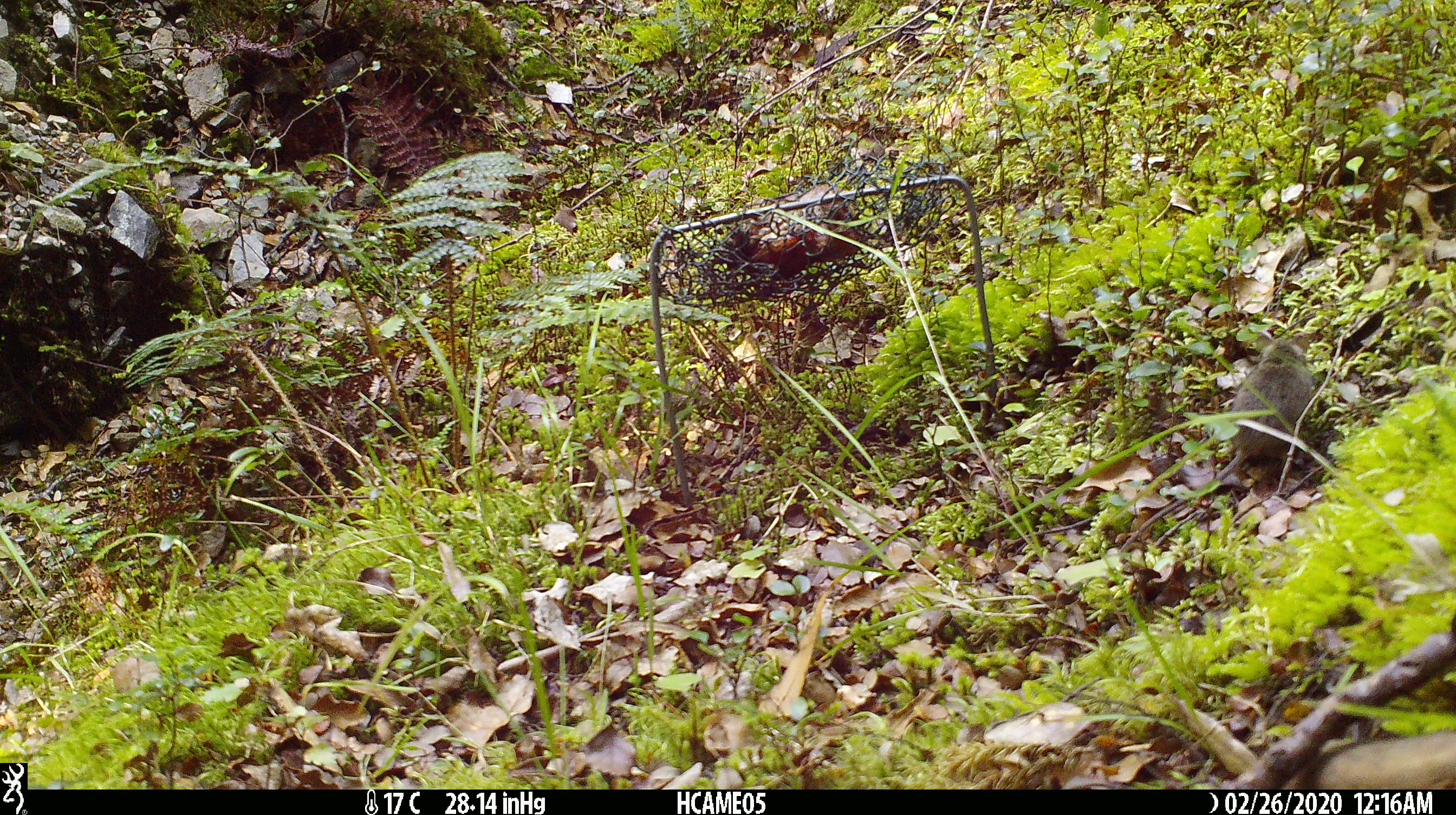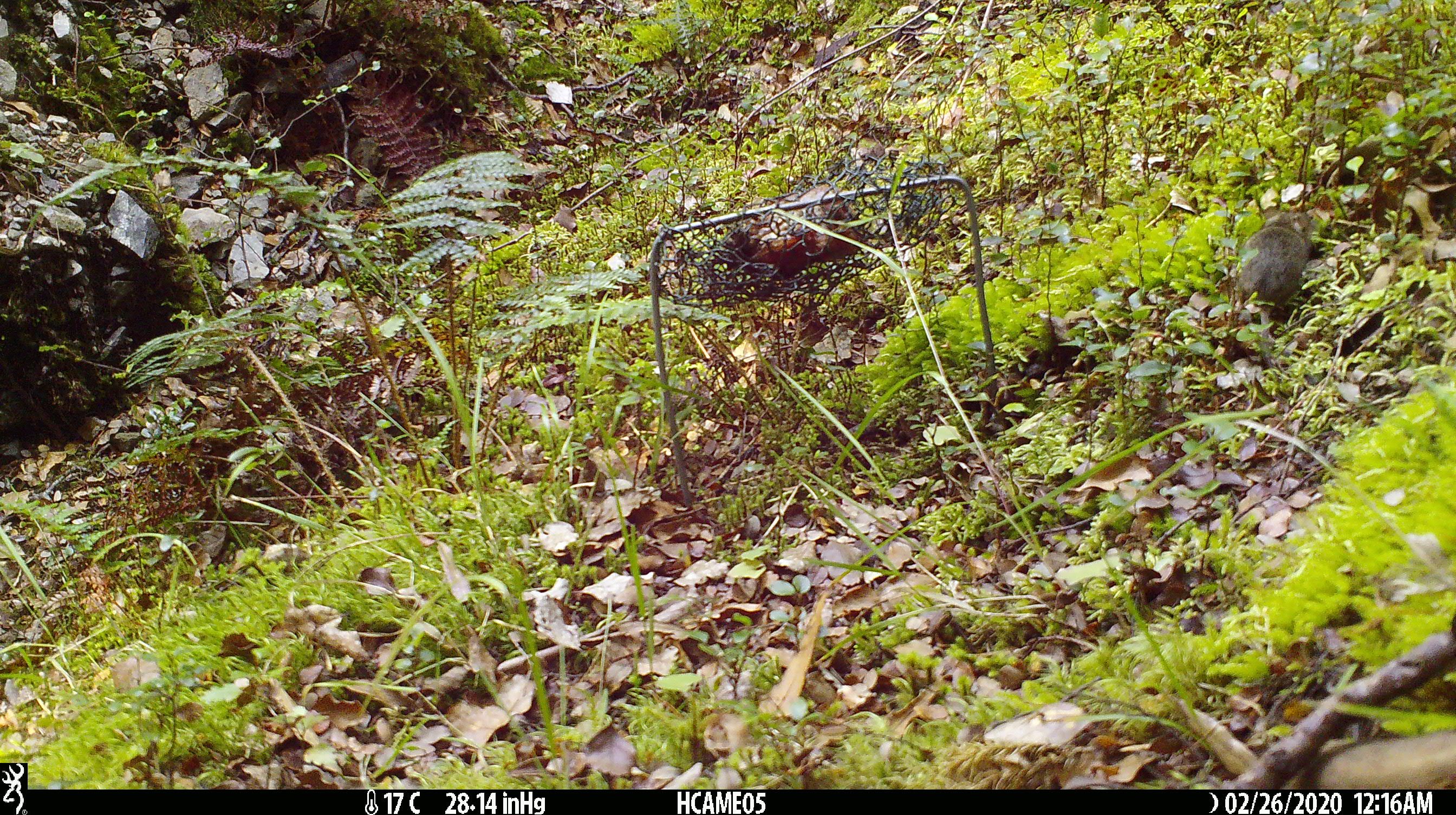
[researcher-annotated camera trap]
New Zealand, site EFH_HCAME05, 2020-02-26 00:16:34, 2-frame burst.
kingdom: Animalia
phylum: Chordata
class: Mammalia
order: Rodentia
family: Muridae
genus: Mus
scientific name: Mus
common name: mouse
Mouse (Mus).